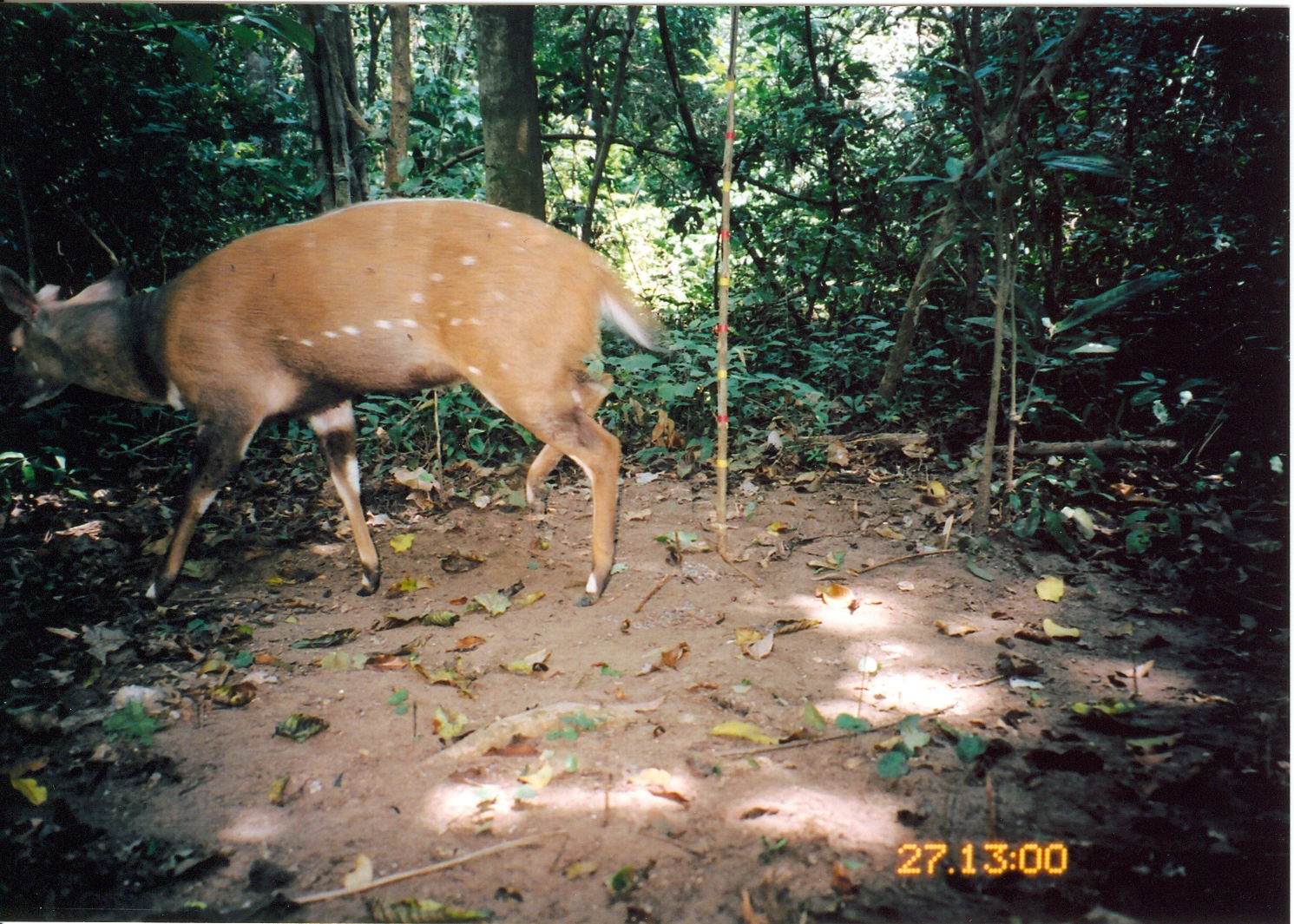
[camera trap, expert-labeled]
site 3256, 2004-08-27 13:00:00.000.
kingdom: Animalia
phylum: Chordata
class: Mammalia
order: Artiodactyla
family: Bovidae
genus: Tragelaphus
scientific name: Tragelaphus scriptus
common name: bushbuck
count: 1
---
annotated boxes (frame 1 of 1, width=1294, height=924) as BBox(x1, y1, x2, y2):
tragelaphus scriptus: BBox(0, 197, 664, 608)